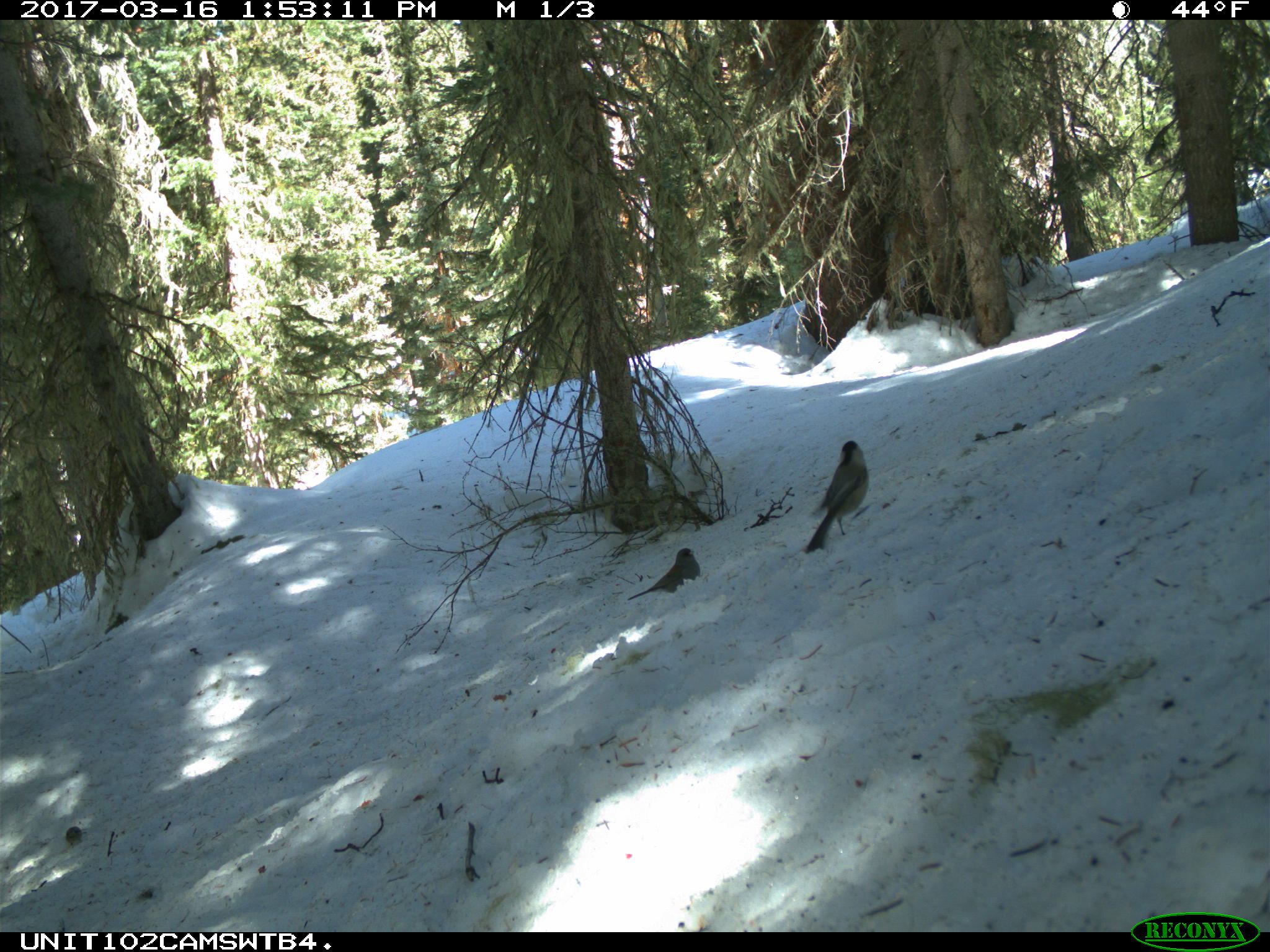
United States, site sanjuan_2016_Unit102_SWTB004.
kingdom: Animalia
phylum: Chordata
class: Aves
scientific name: Aves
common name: birds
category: unidentified bird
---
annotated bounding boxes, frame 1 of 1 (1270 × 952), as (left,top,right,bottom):
animal: (801,439,871,554); (626,547,702,602)